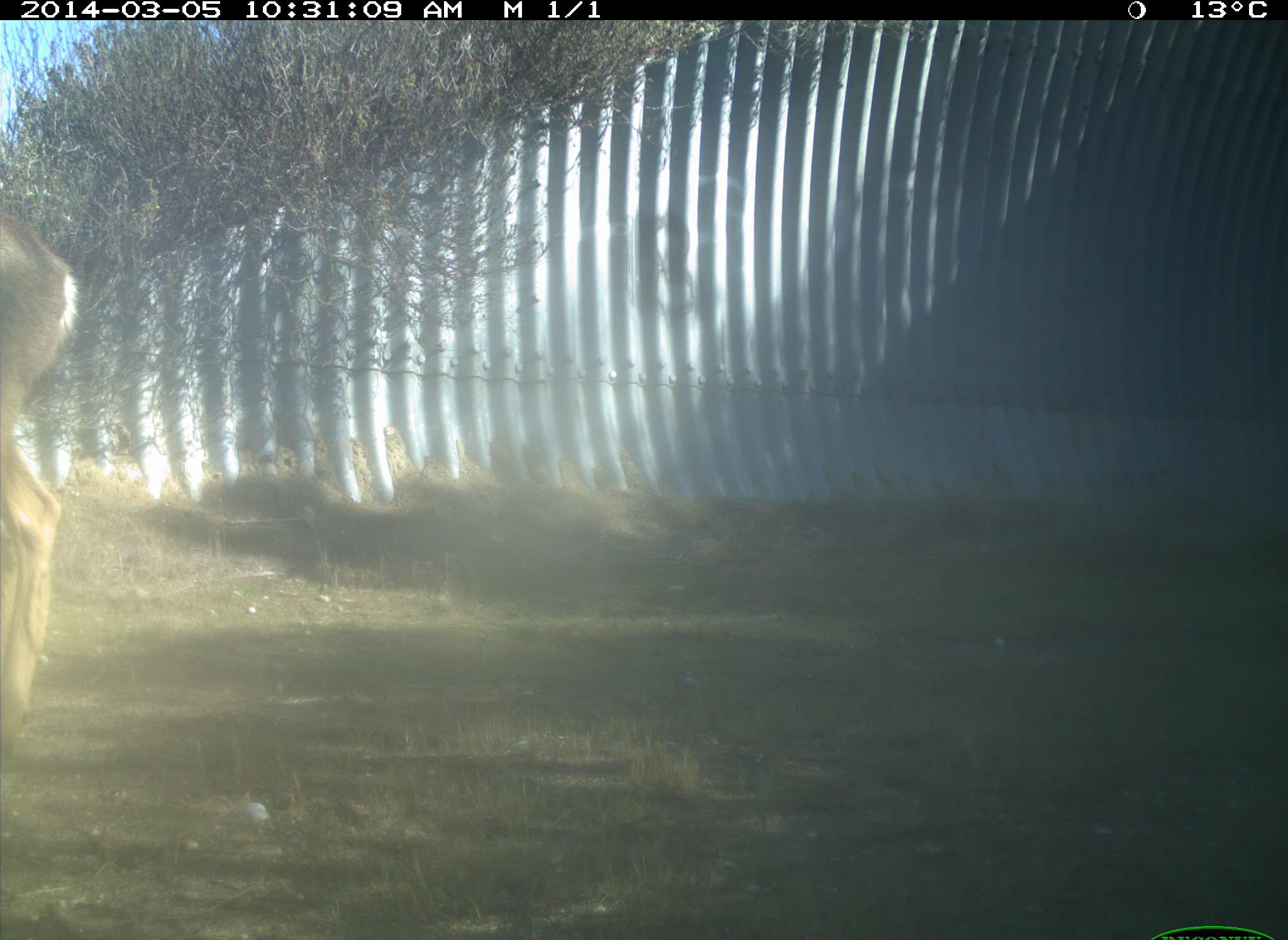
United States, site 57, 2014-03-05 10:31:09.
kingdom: Animalia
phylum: Chordata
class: Mammalia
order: Artiodactyla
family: Cervidae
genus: Odocoileus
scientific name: Odocoileus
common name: deer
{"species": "deer (Odocoileus)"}